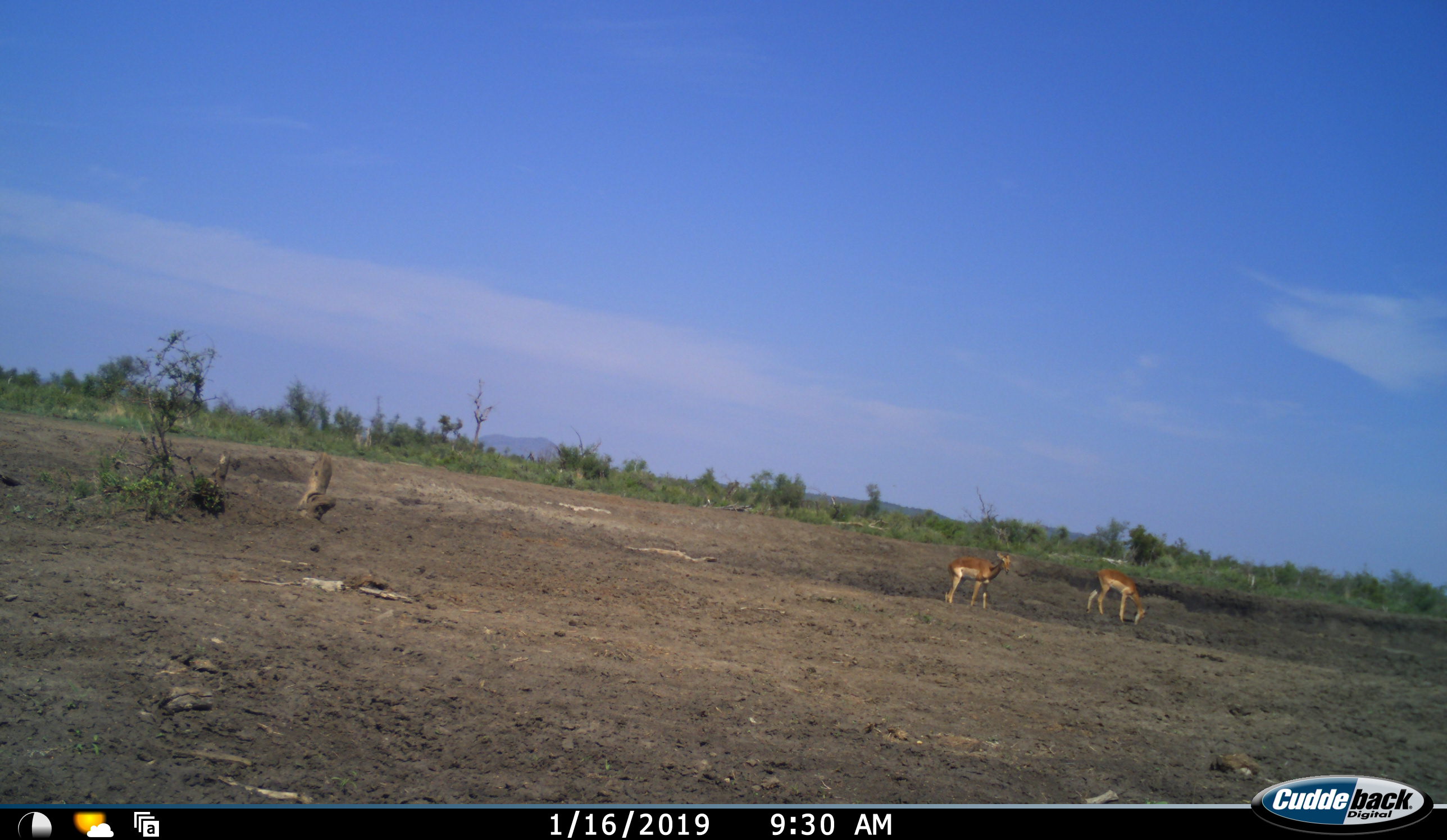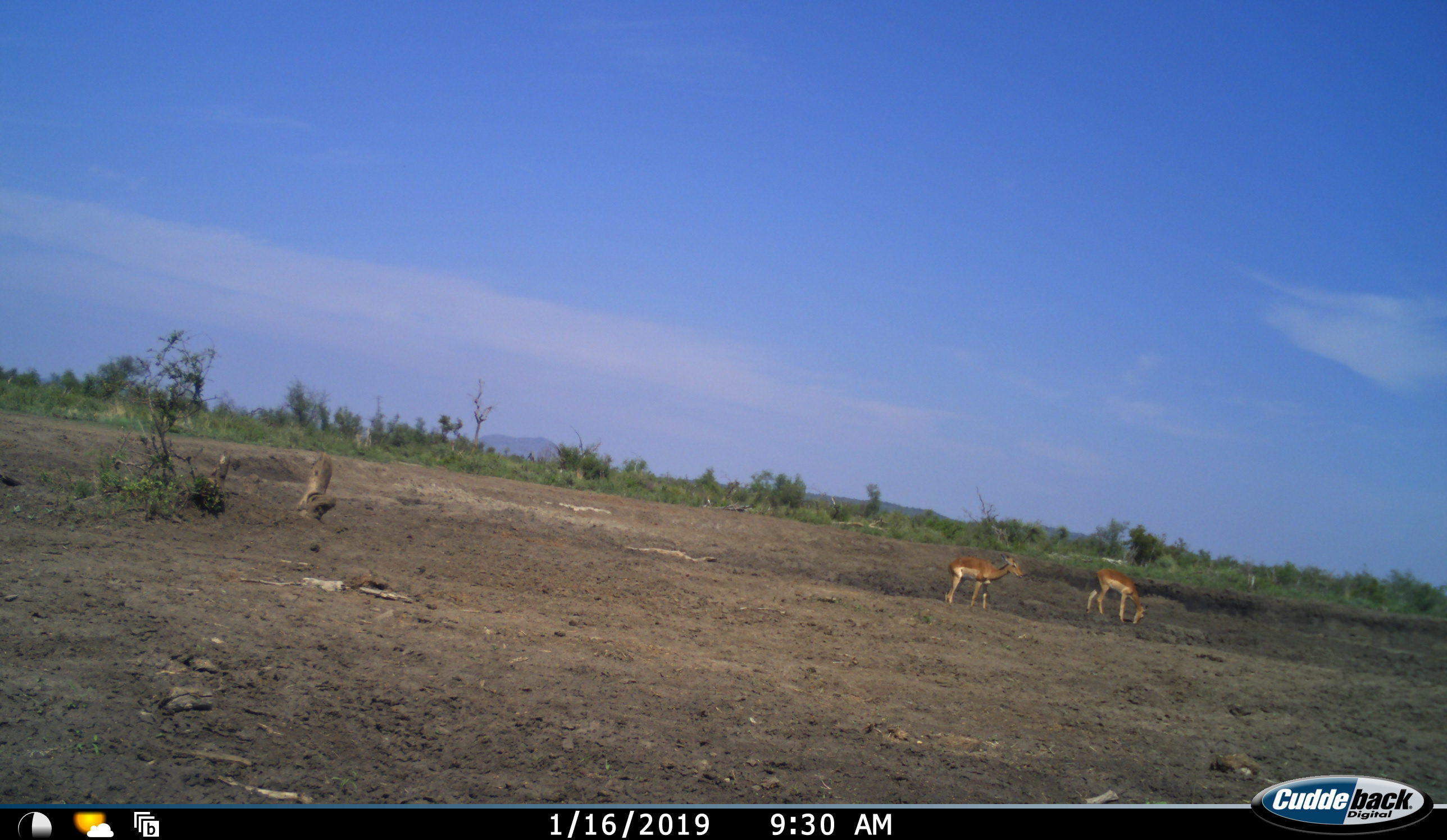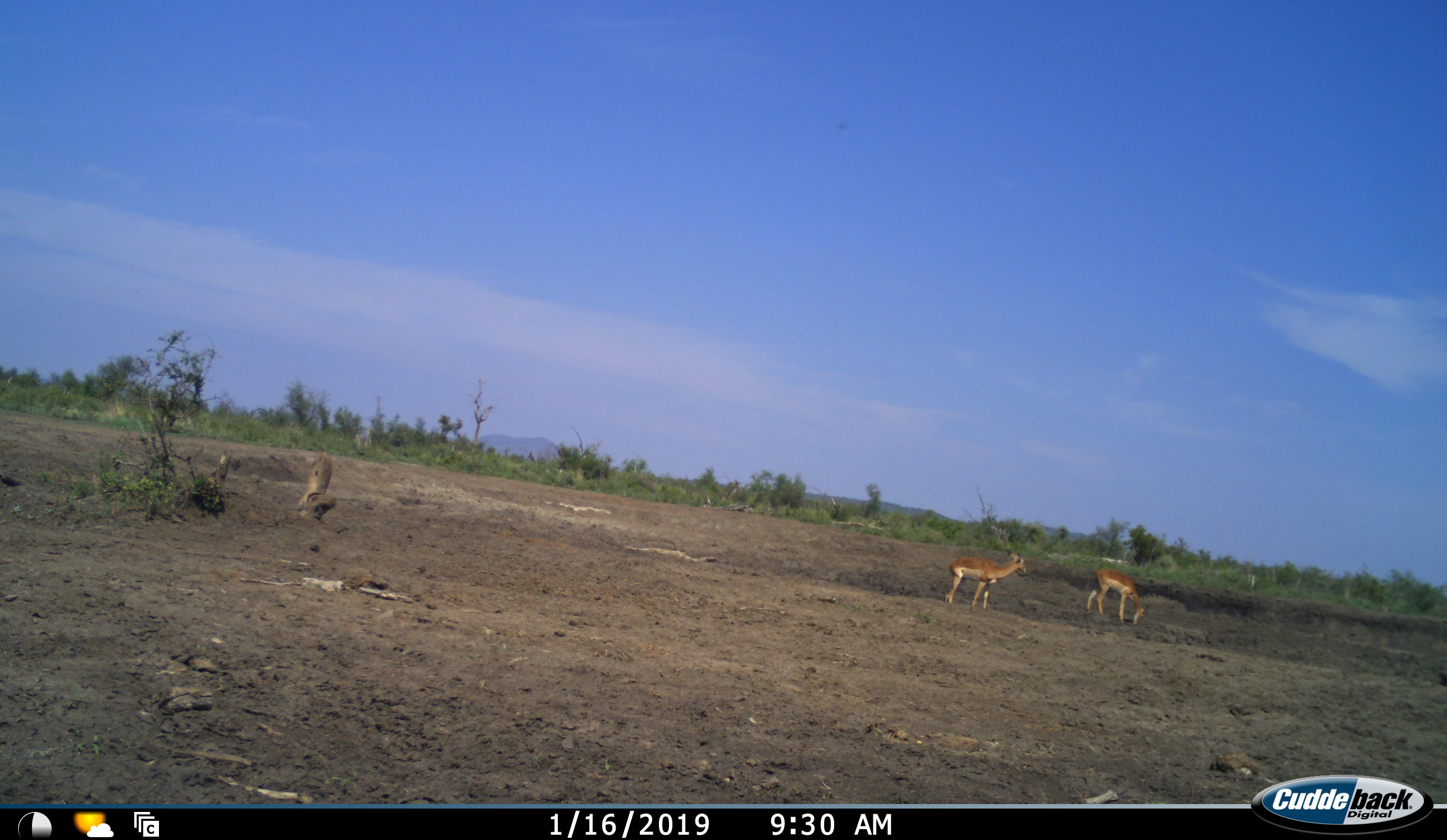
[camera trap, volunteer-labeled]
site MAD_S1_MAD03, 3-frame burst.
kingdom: Animalia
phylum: Chordata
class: Mammalia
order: Artiodactyla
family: Bovidae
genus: Aepyceros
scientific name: Aepyceros melampus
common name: impala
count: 2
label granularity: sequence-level